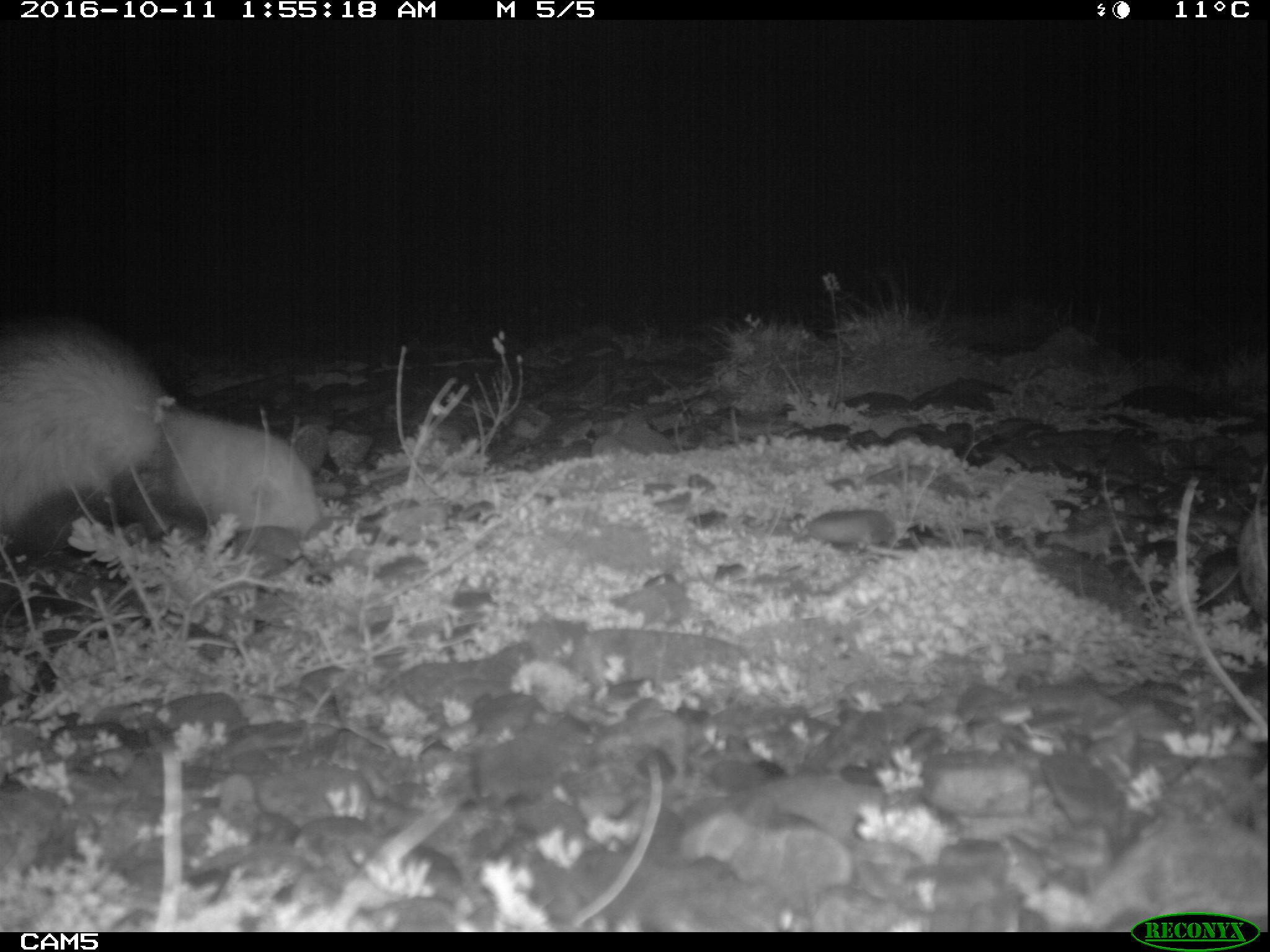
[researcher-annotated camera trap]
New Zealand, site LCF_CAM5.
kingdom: Animalia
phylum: Chordata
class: Mammalia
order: Carnivora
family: Mustelidae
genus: Mustela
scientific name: Mustela furo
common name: ferret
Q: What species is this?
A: Ferret (Mustela furo).